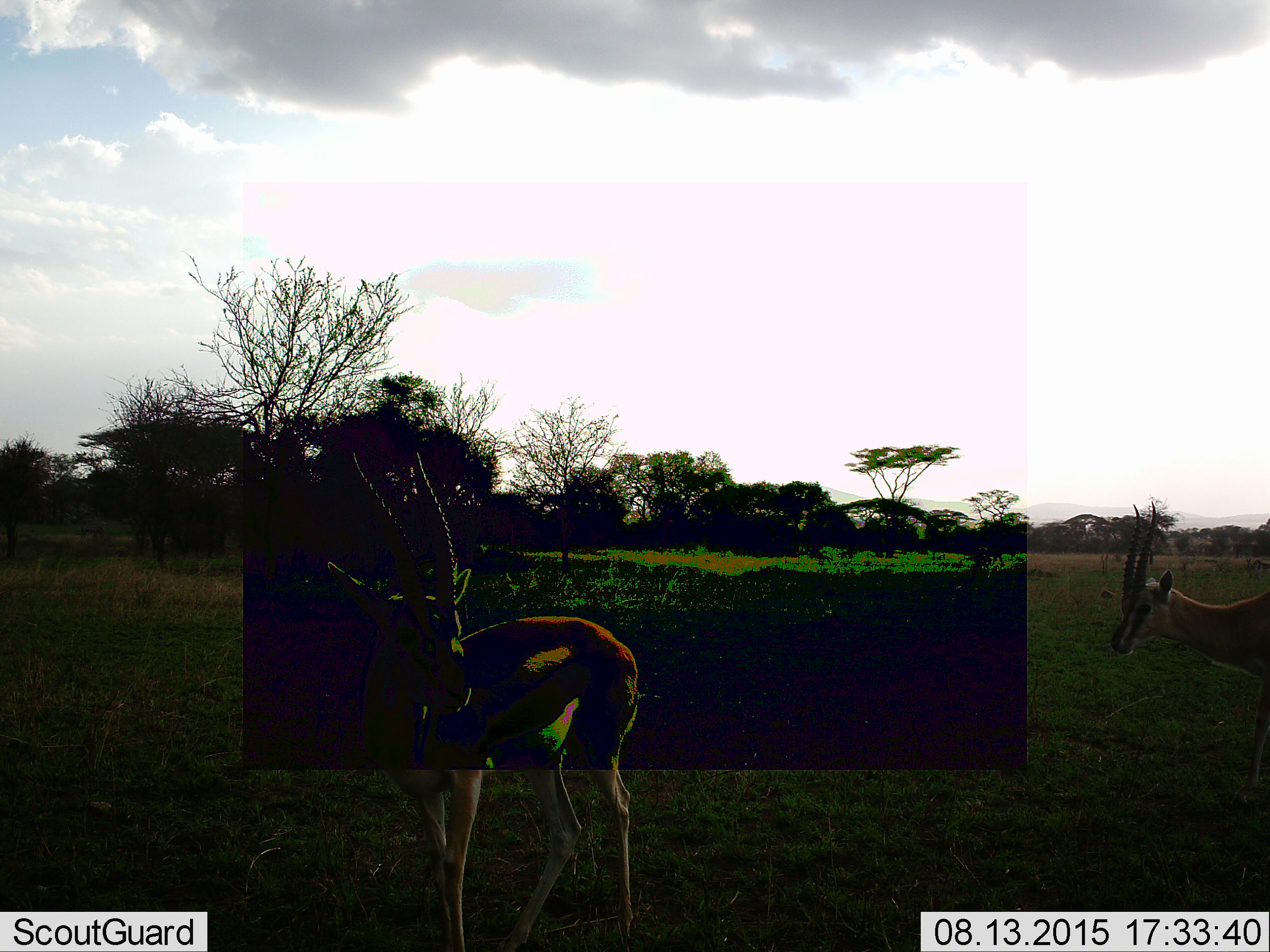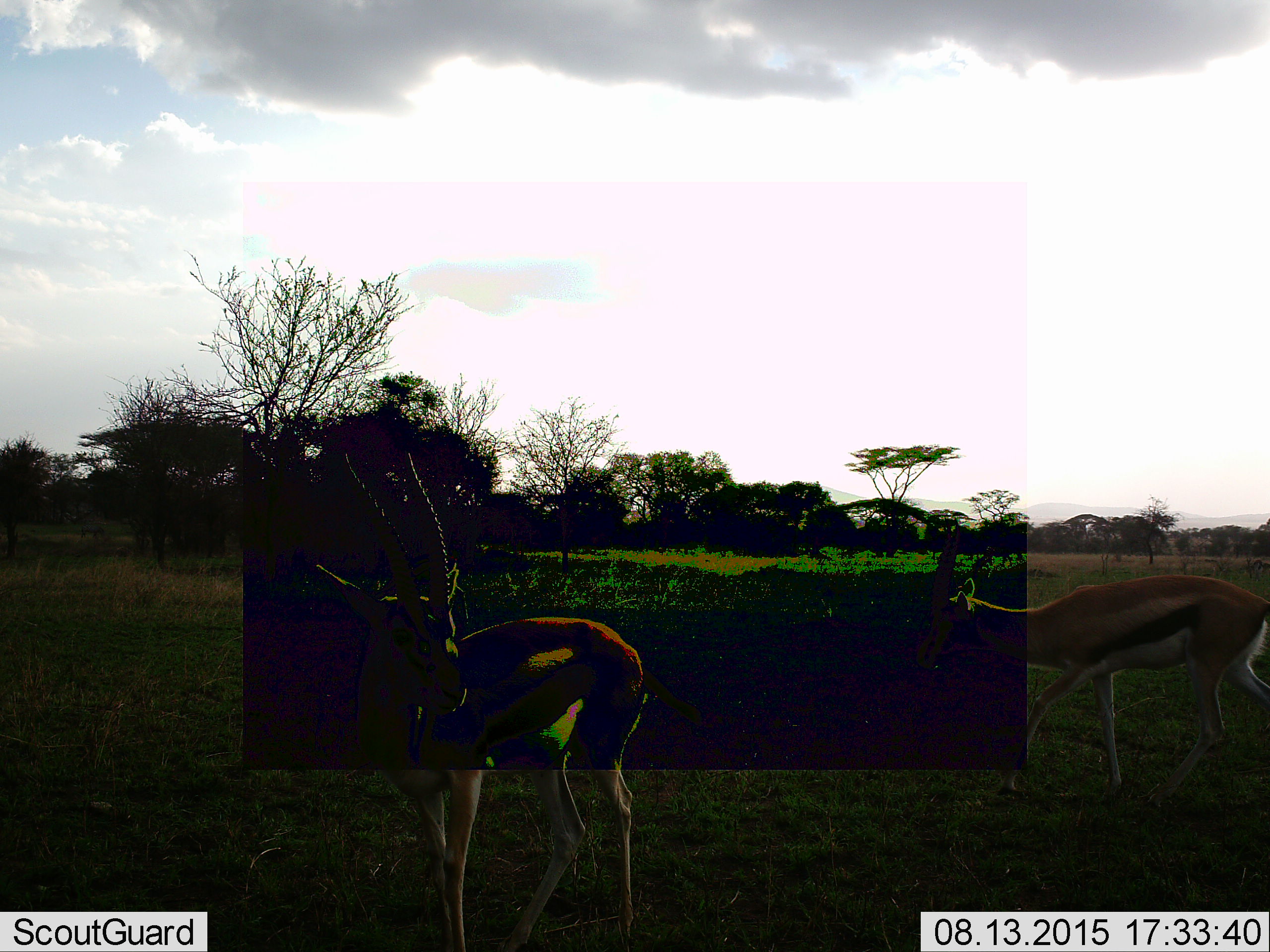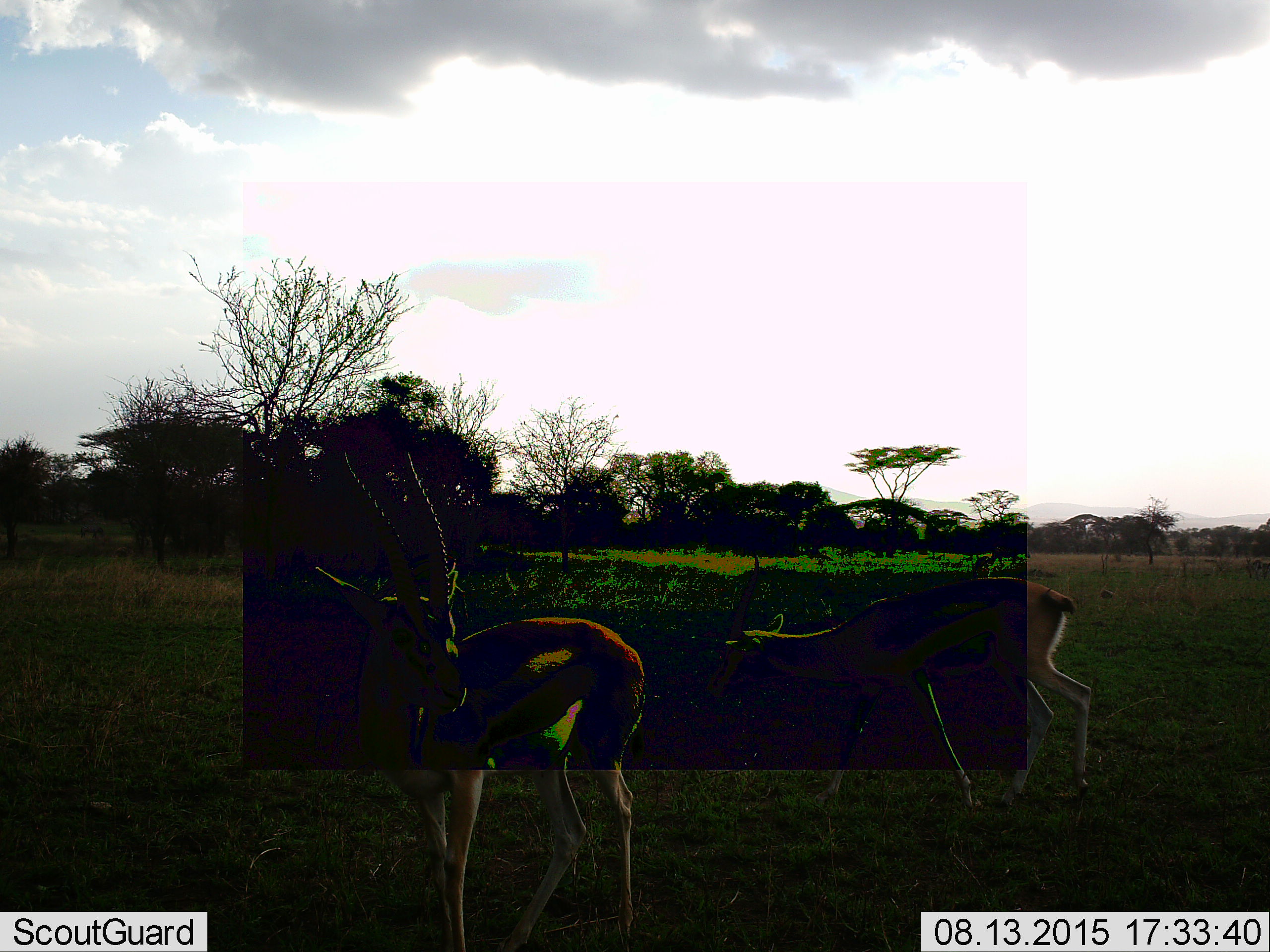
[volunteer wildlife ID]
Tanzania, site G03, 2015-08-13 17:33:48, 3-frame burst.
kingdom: Animalia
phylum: Chordata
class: Mammalia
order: Artiodactyla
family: Bovidae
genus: Eudorcas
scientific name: Eudorcas thomsonii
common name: thomson's gazelle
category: gazellethomsons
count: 2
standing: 53%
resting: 0%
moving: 80%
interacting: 7%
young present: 0%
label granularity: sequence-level